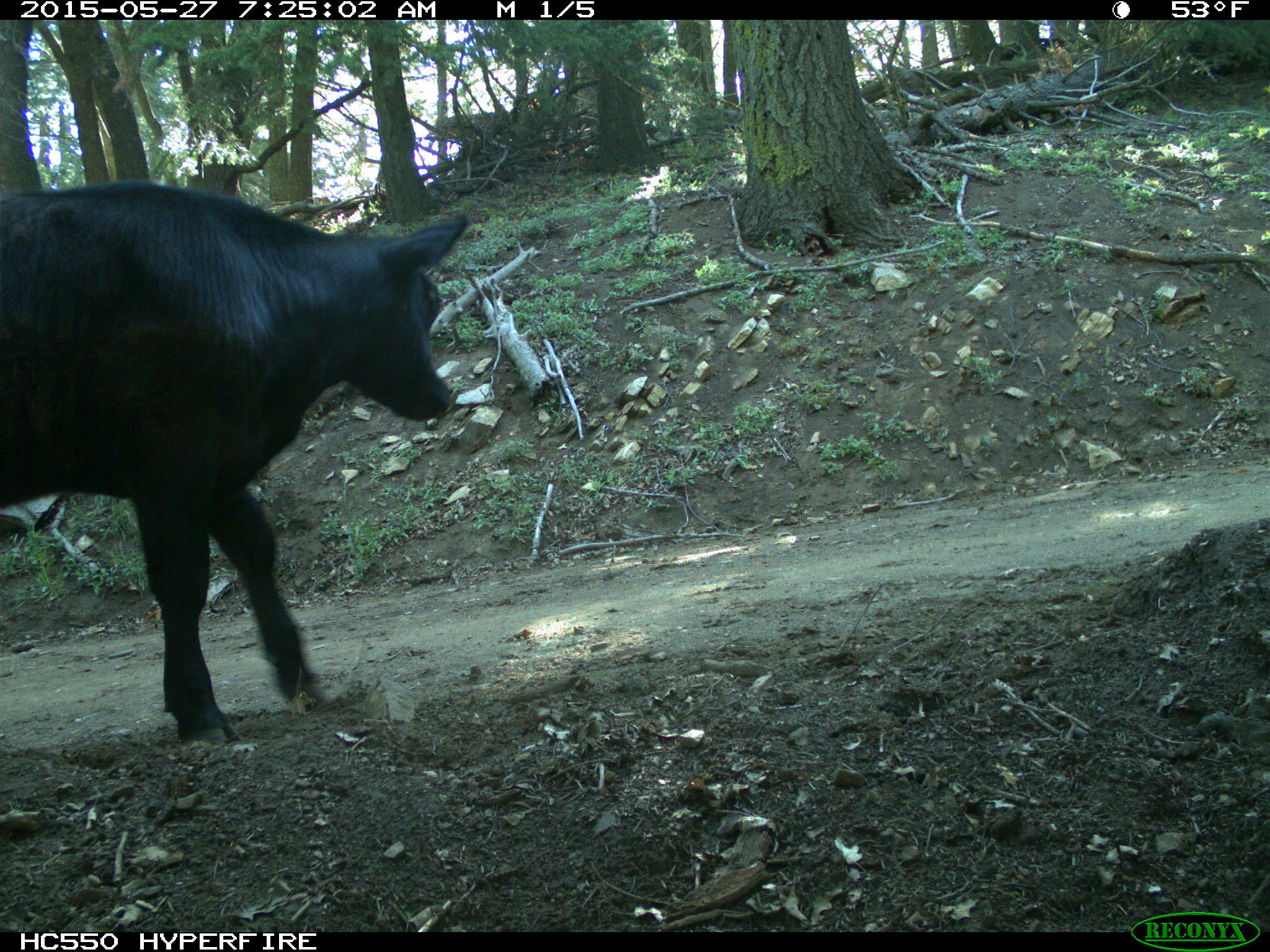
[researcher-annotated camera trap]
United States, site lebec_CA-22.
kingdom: Animalia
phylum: Chordata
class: Mammalia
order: Artiodactyla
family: Bovidae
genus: Bos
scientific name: Bos taurus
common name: domestic cow